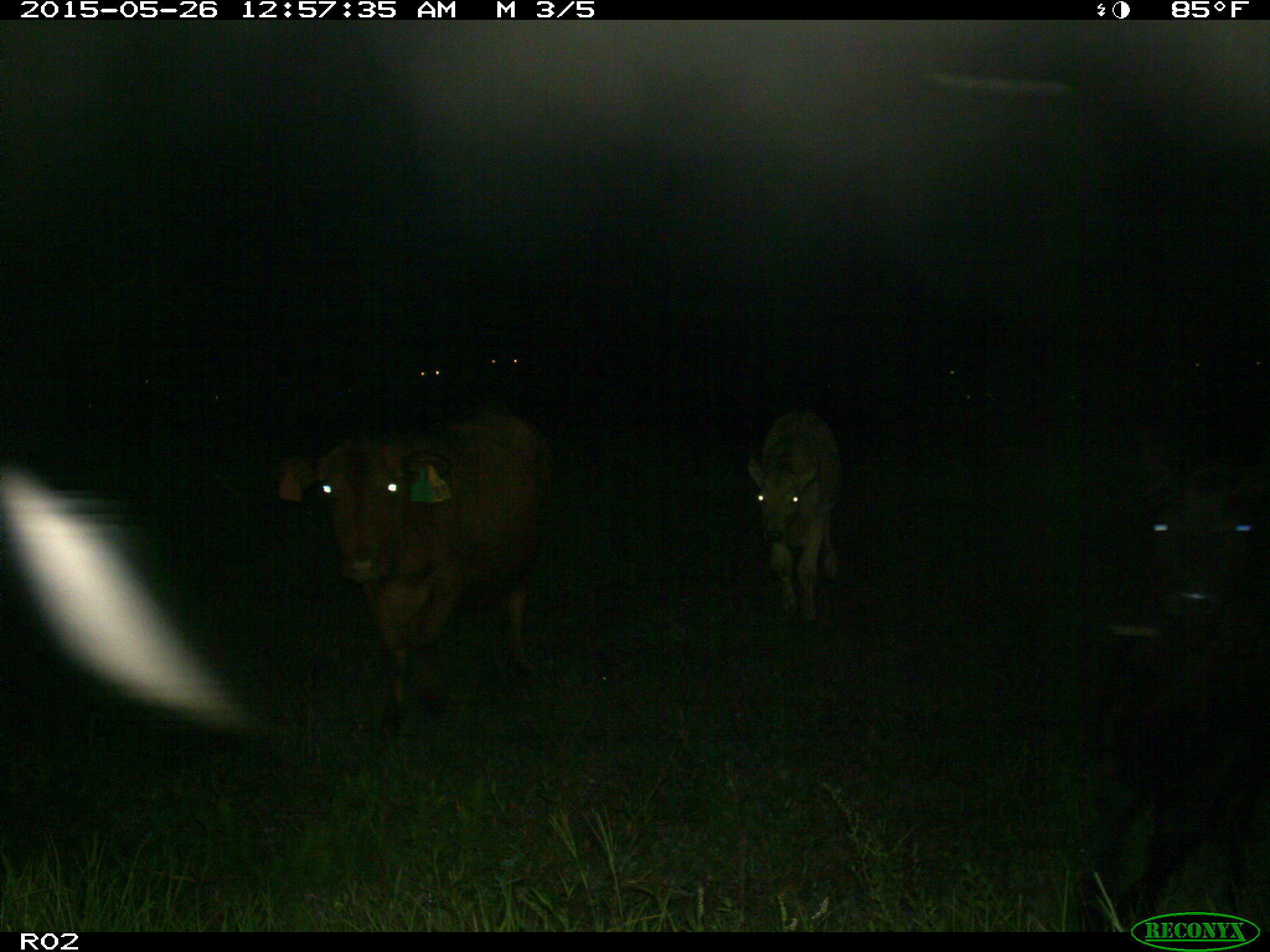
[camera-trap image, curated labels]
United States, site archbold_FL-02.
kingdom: Animalia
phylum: Chordata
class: Mammalia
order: Artiodactyla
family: Bovidae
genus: Bos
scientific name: Bos taurus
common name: domestic cow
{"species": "Bos taurus (domestic cow)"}